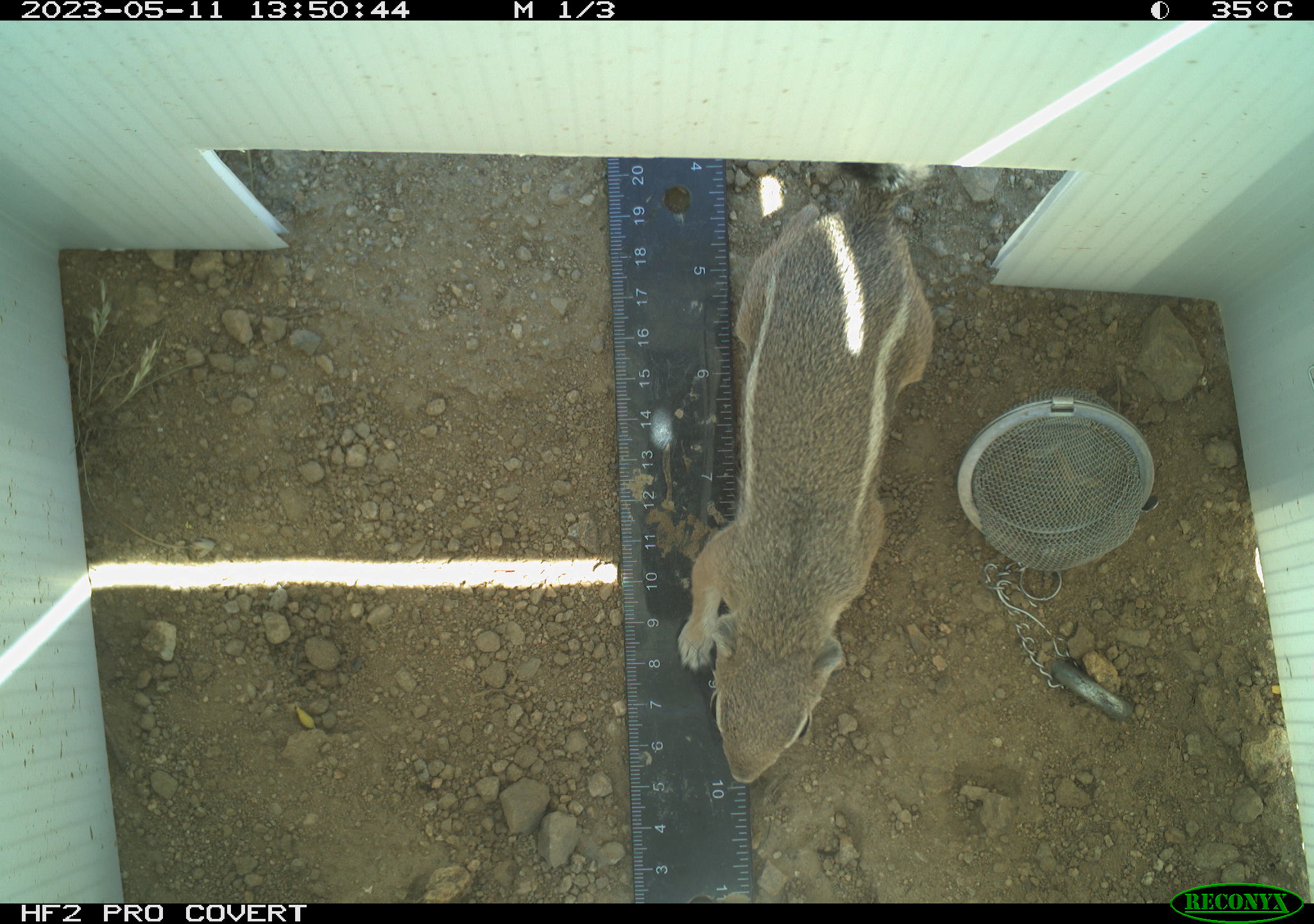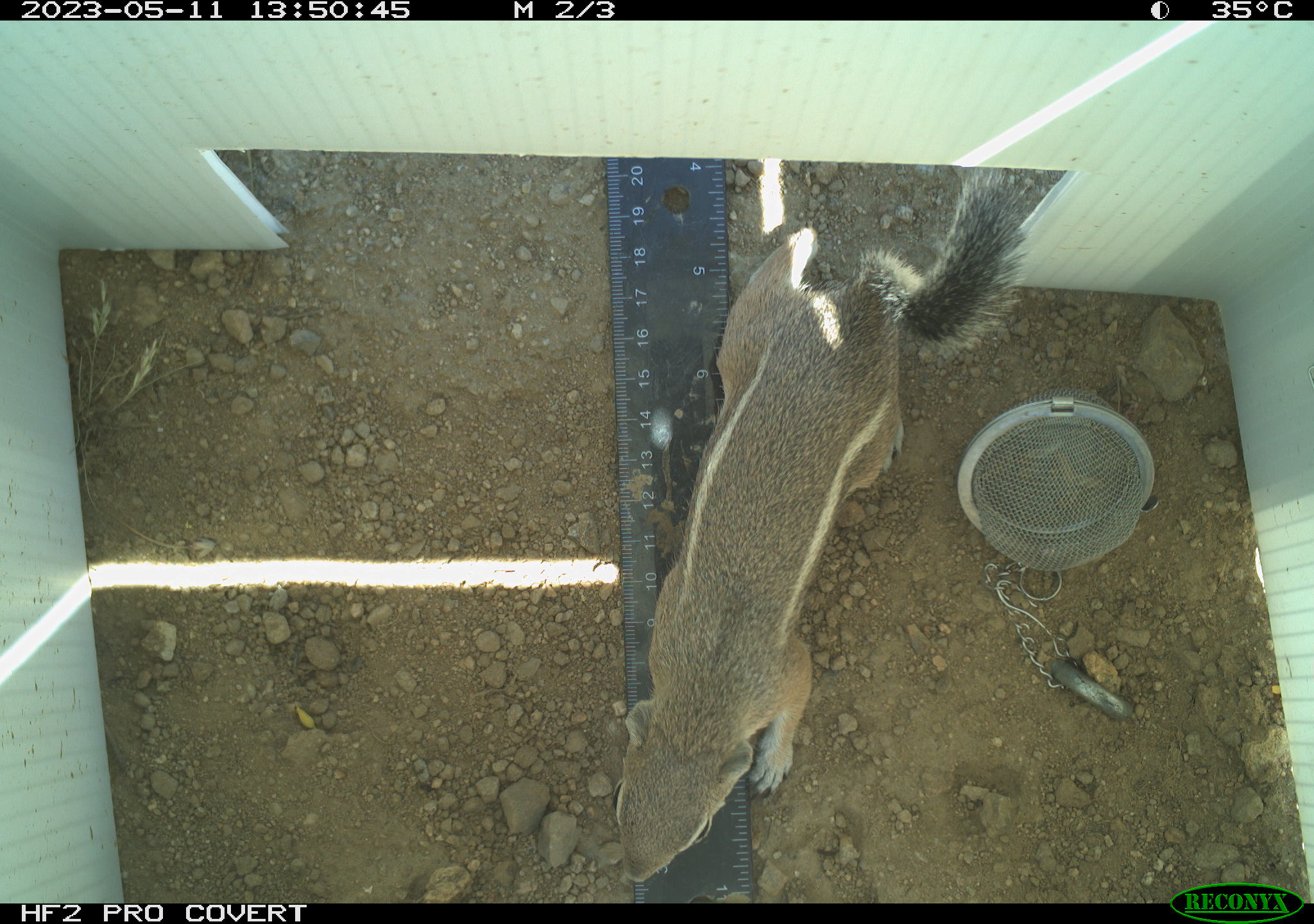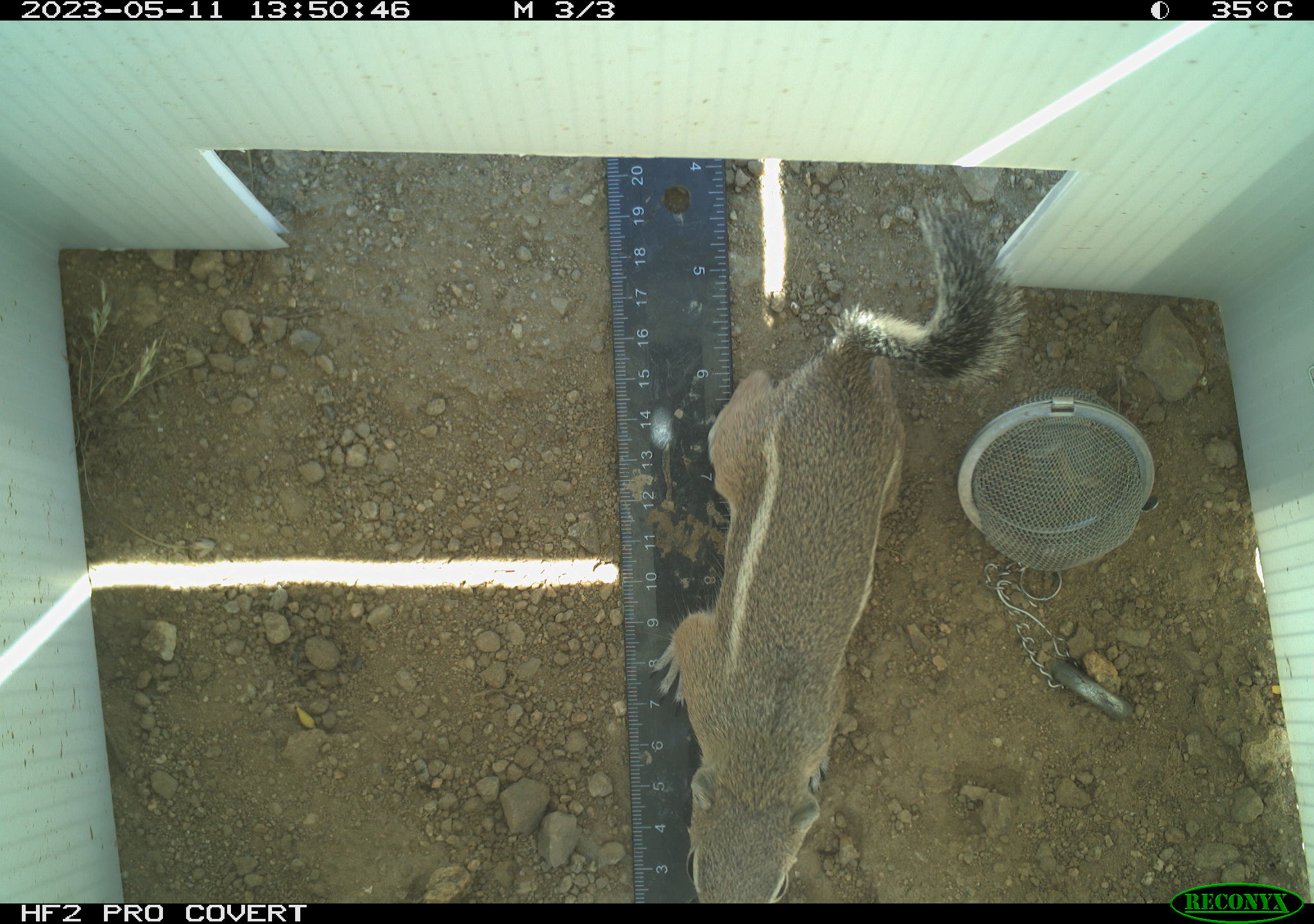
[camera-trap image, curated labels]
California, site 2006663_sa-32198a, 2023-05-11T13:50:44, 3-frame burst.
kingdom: Animalia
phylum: Chordata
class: Mammalia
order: Rodentia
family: Sciuridae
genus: Ammospermophilus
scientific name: Ammospermophilus leucurus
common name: white-tailed antelope squirrel